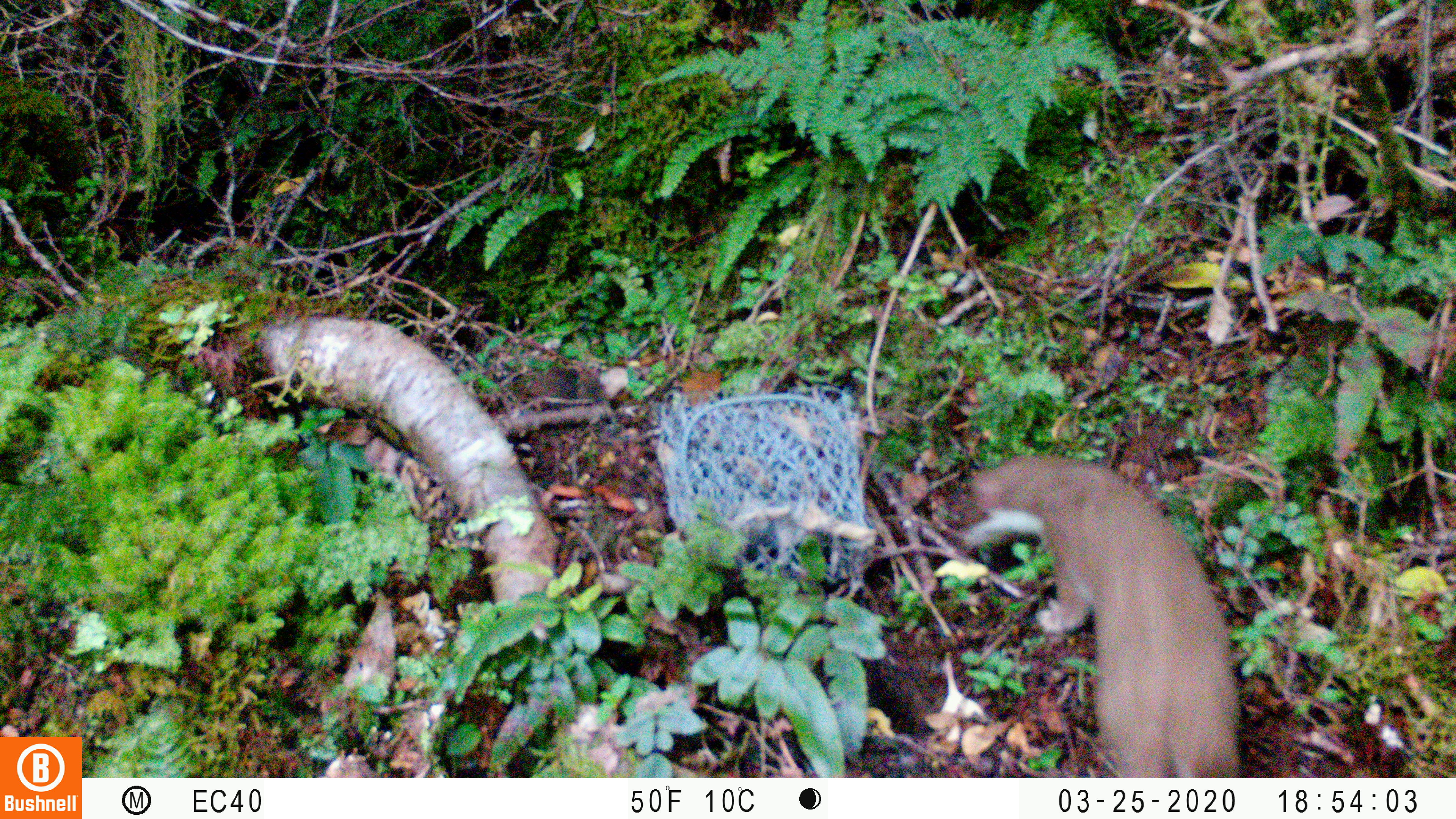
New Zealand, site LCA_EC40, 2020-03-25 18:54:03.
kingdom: Animalia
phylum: Chordata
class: Mammalia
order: Carnivora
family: Mustelidae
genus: Mustela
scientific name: Mustela erminea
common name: stoat